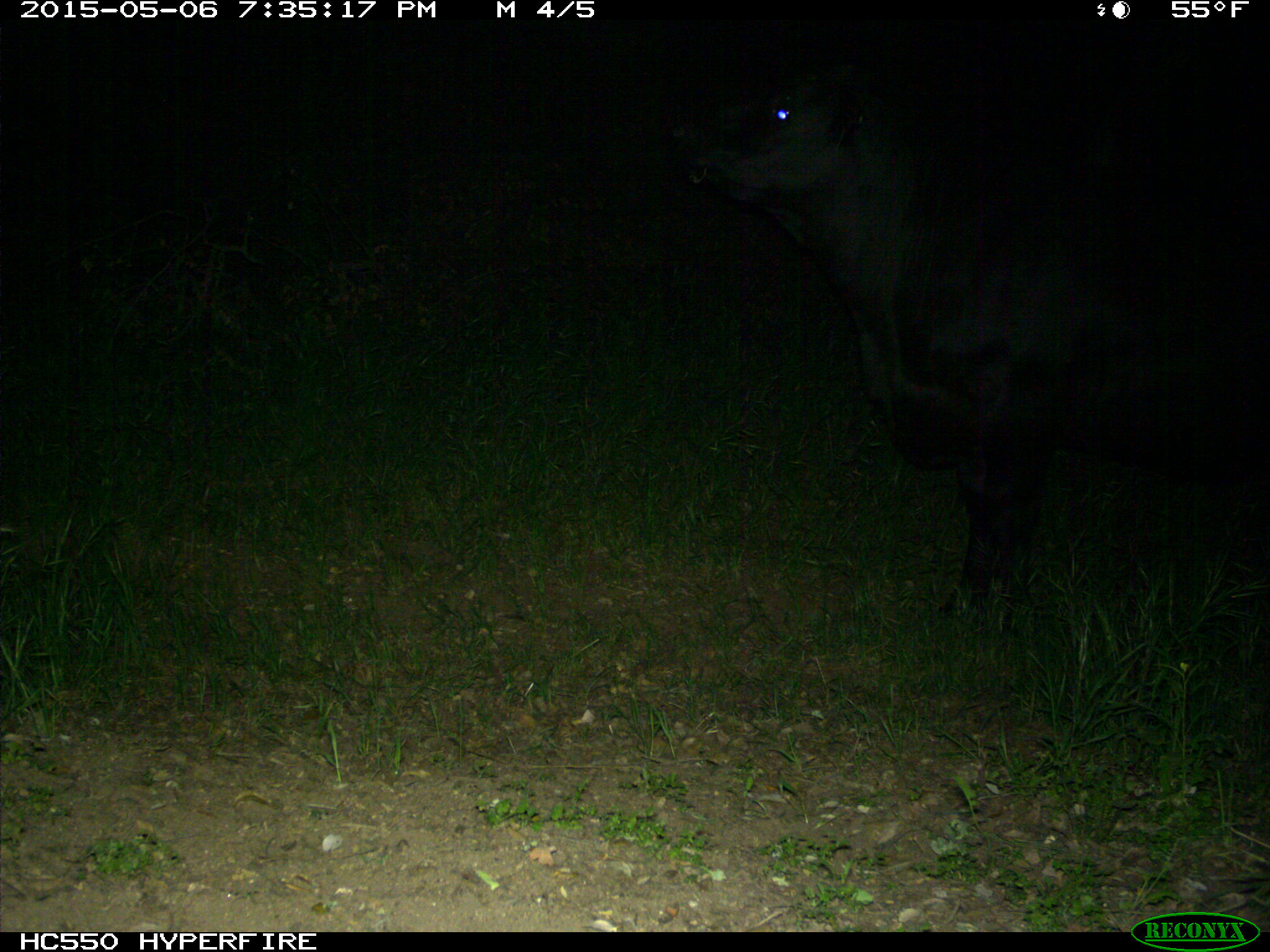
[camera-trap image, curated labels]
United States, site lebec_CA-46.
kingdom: Animalia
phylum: Chordata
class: Mammalia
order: Artiodactyla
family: Bovidae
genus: Bos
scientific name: Bos taurus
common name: domestic cow